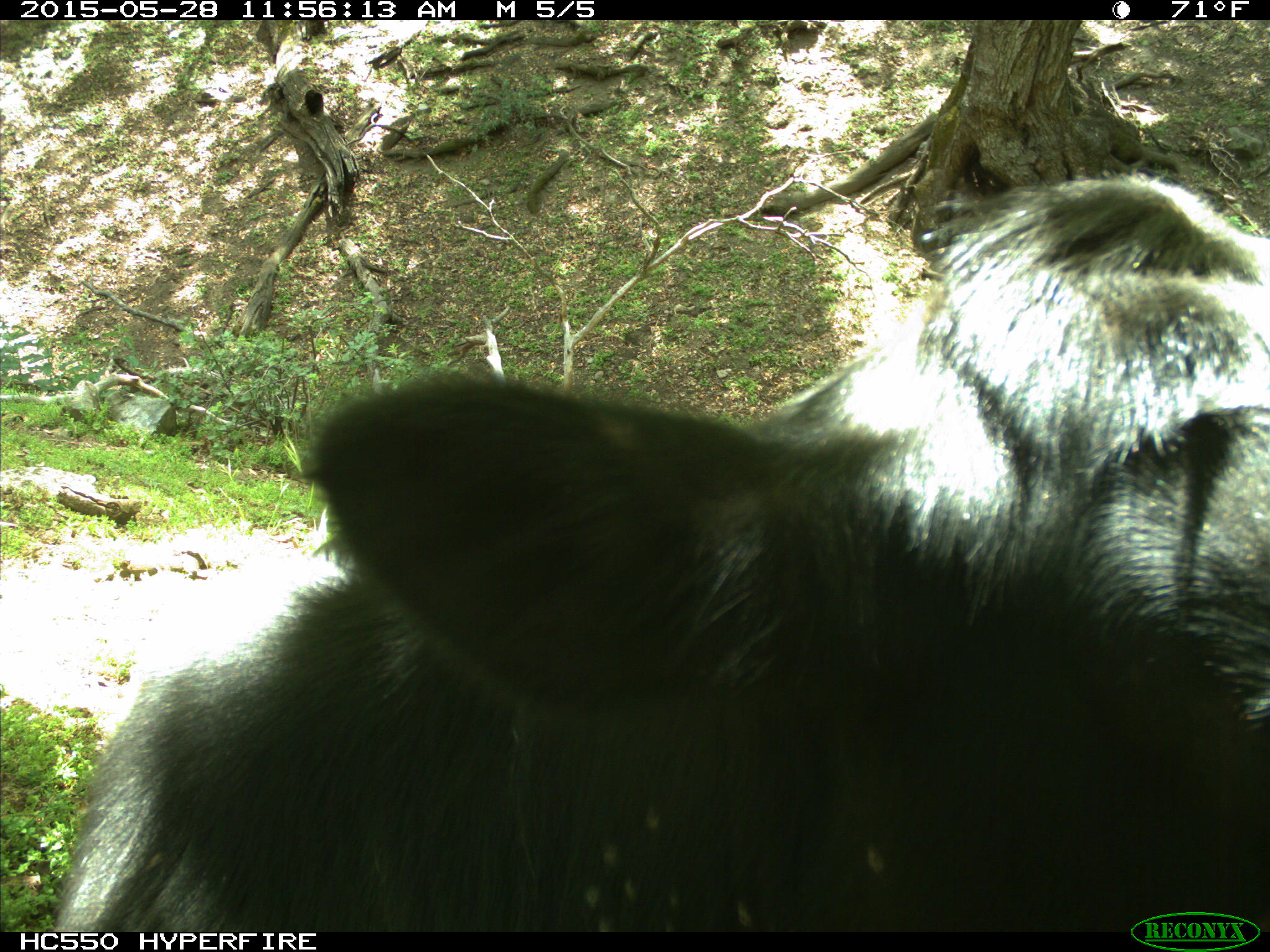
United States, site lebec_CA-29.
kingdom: Animalia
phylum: Chordata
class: Mammalia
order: Artiodactyla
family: Bovidae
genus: Bos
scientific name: Bos taurus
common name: domestic cow